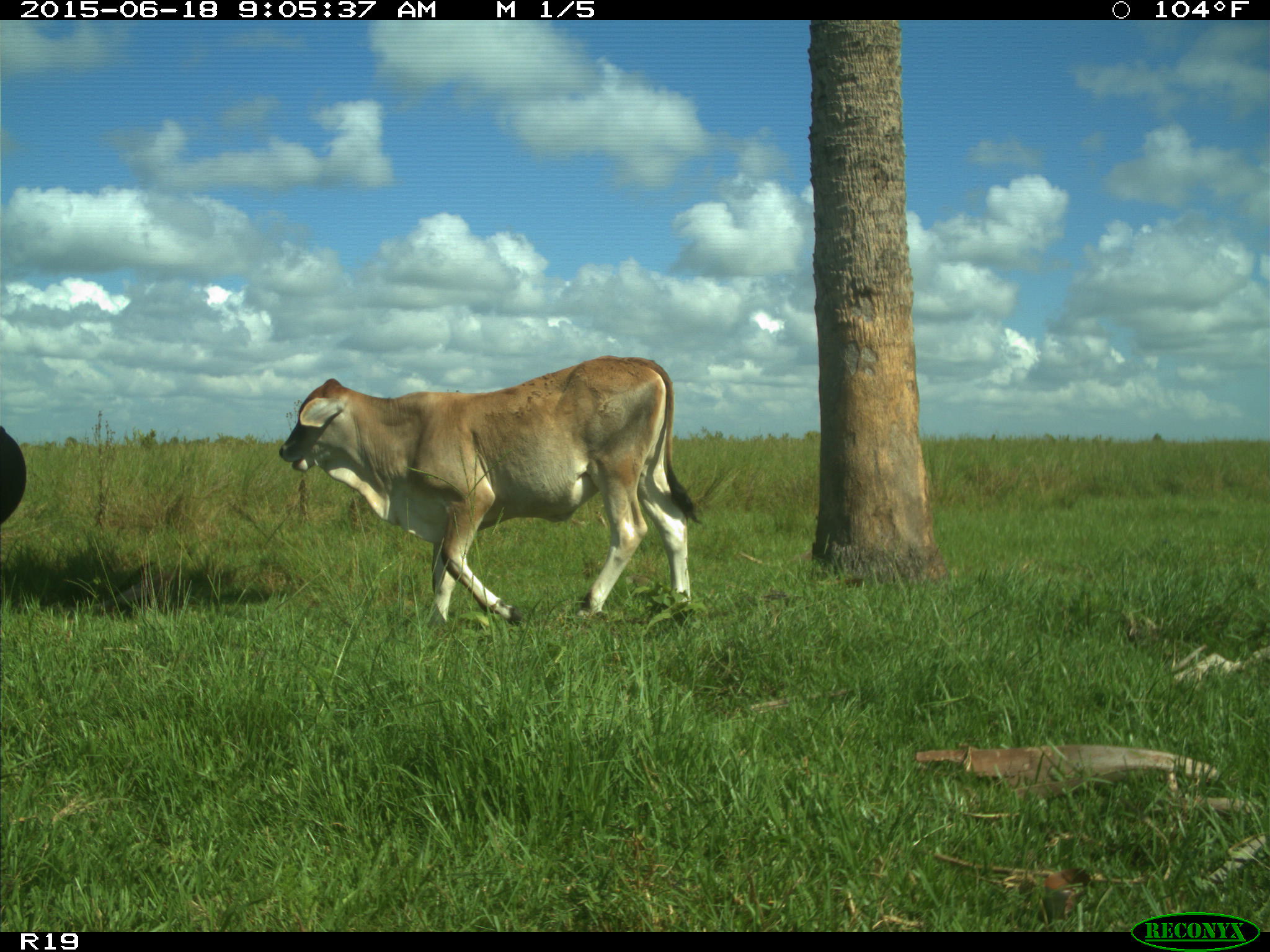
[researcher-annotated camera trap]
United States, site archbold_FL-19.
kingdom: Animalia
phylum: Chordata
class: Mammalia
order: Artiodactyla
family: Bovidae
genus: Bos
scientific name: Bos taurus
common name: domestic cow